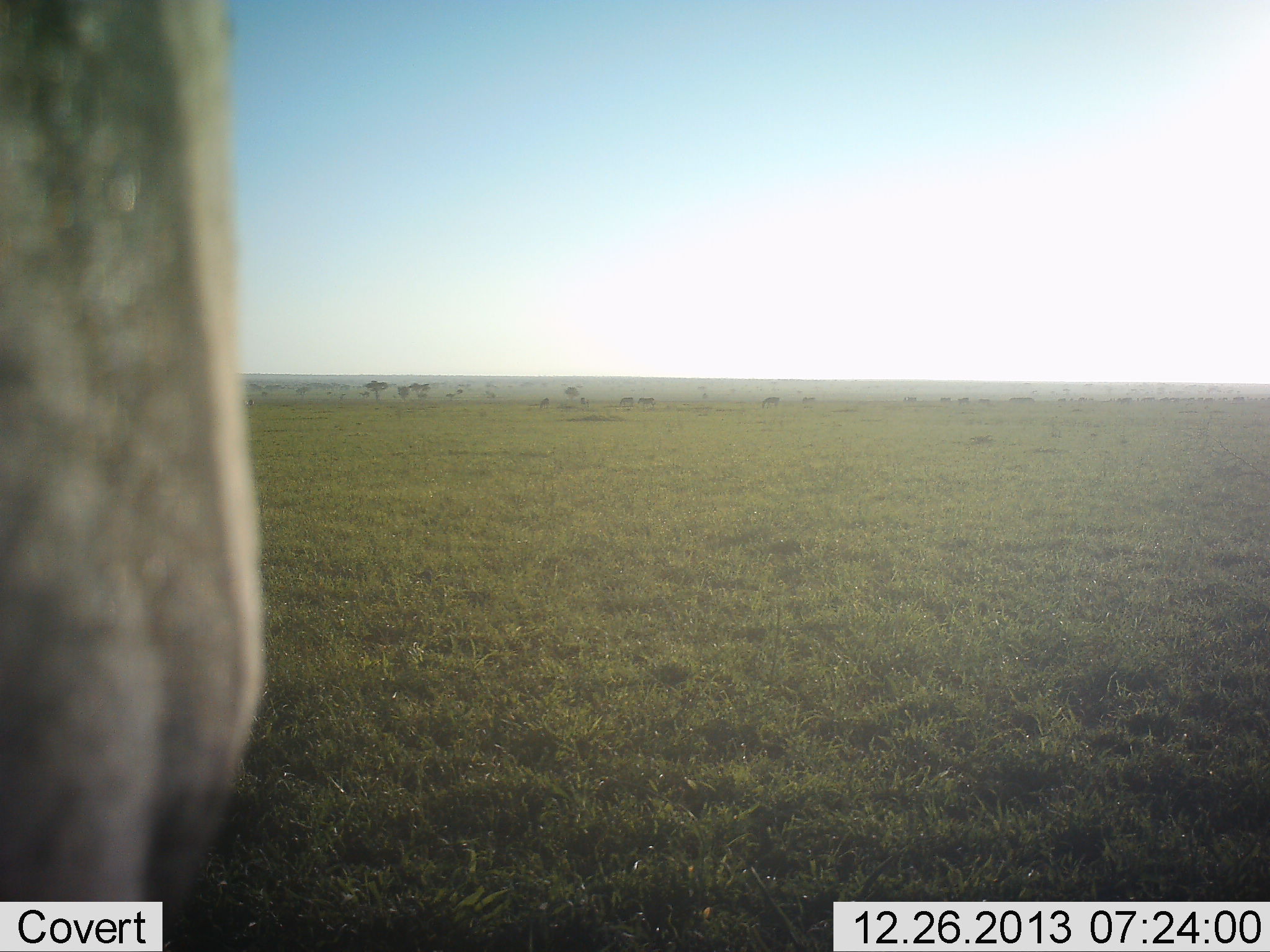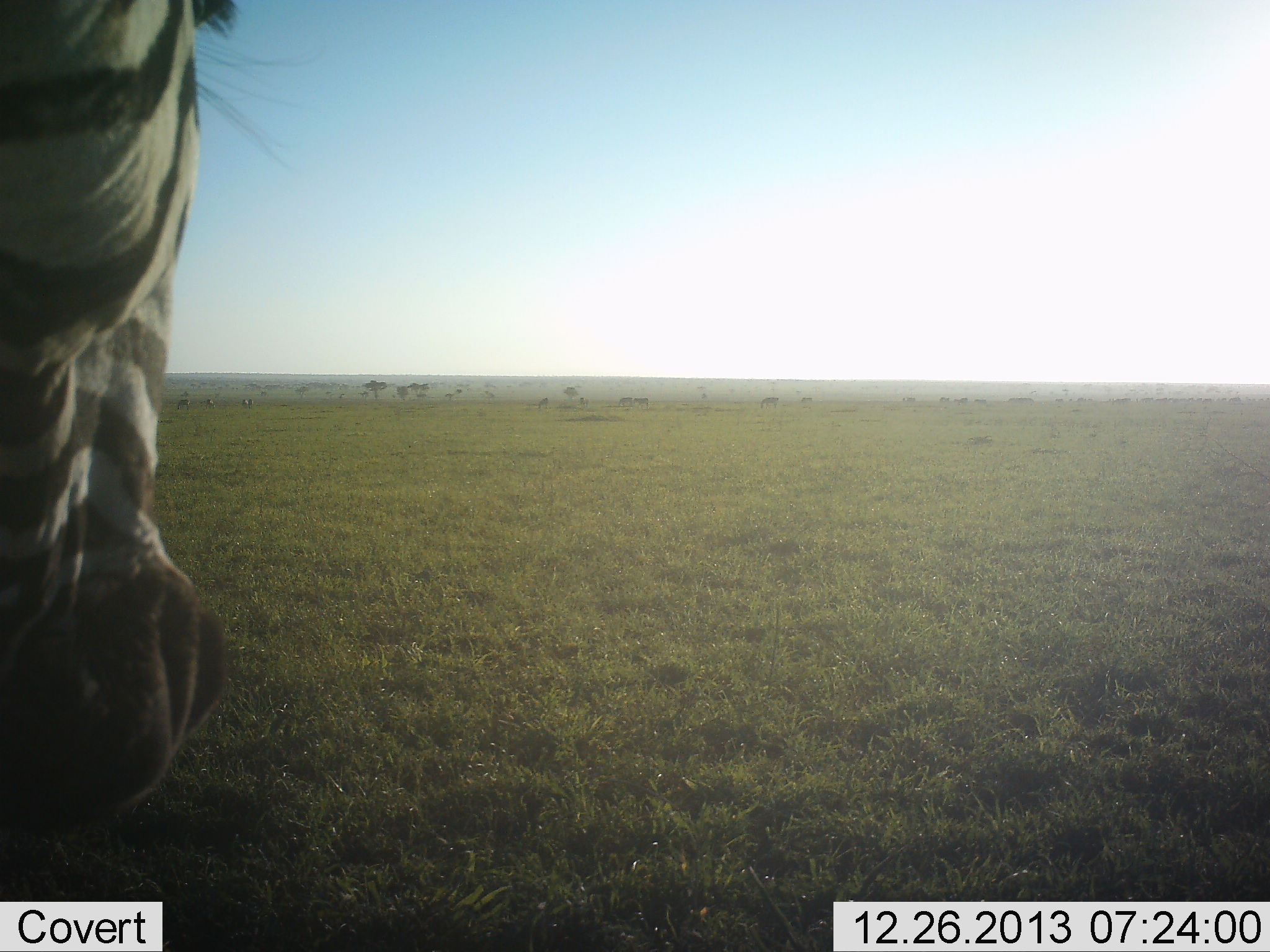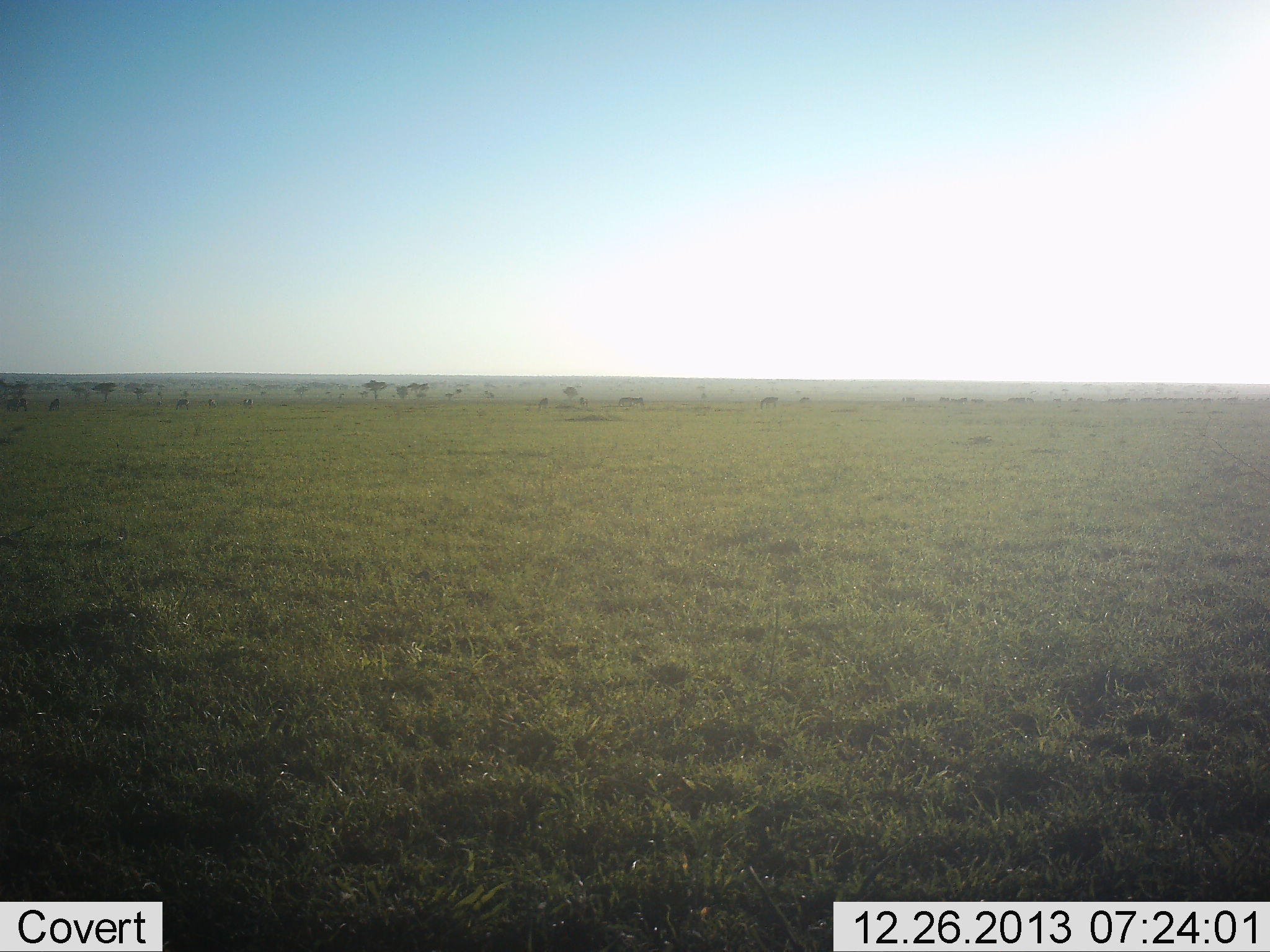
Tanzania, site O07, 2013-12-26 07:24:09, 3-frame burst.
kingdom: Animalia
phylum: Chordata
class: Mammalia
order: Perissodactyla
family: Equidae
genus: Equus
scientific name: Equus quagga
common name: plains zebra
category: zebra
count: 1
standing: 58%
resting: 1%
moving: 35%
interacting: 5%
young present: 0%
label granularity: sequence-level